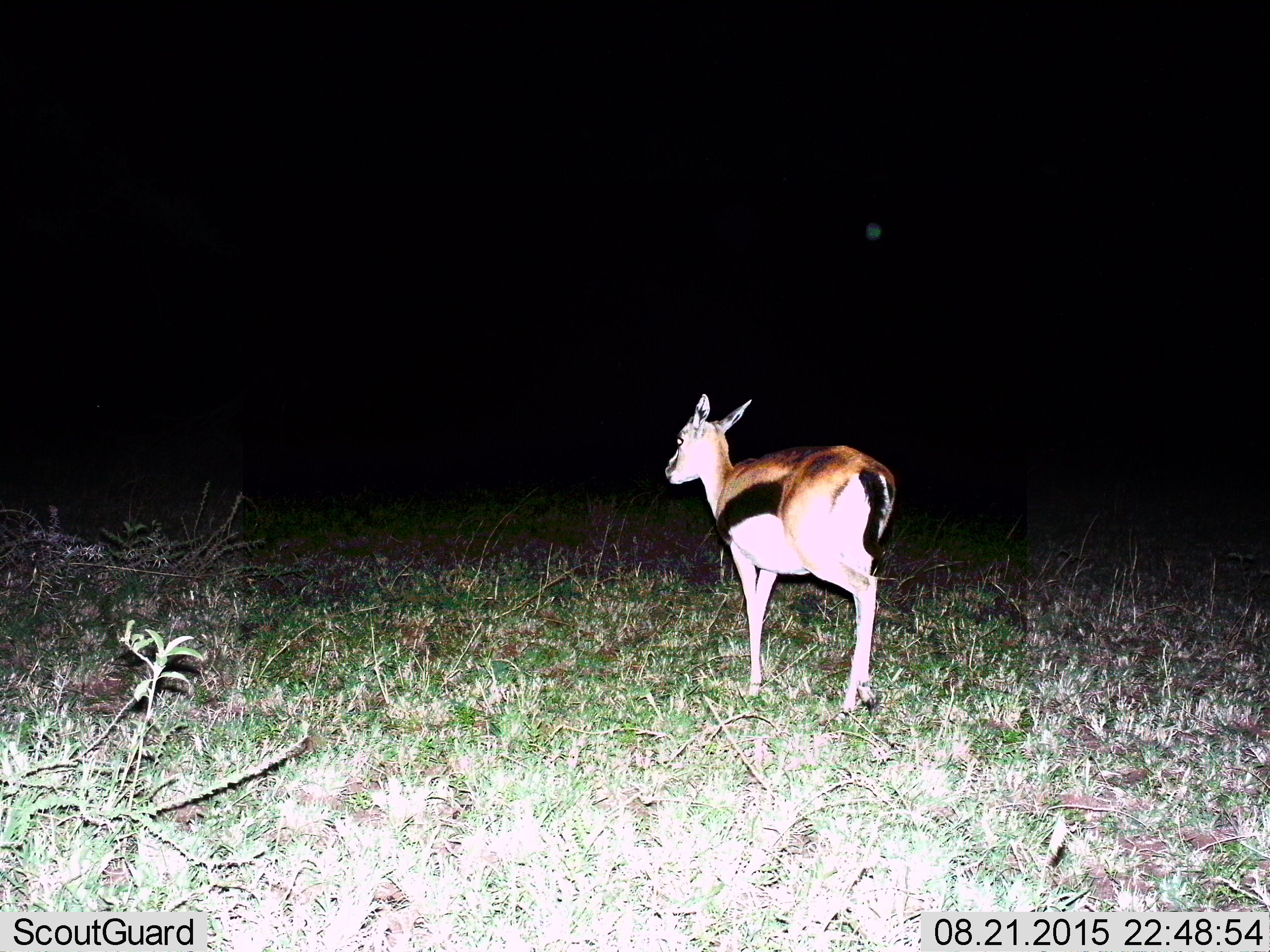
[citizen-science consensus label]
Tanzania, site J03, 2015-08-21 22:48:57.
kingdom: Animalia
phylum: Chordata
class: Mammalia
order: Artiodactyla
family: Bovidae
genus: Eudorcas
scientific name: Eudorcas thomsonii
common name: thomson's gazelle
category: gazellethomsons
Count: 1.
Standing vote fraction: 20%.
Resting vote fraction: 0%.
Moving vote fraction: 90%.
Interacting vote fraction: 0%.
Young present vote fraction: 0%.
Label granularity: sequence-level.